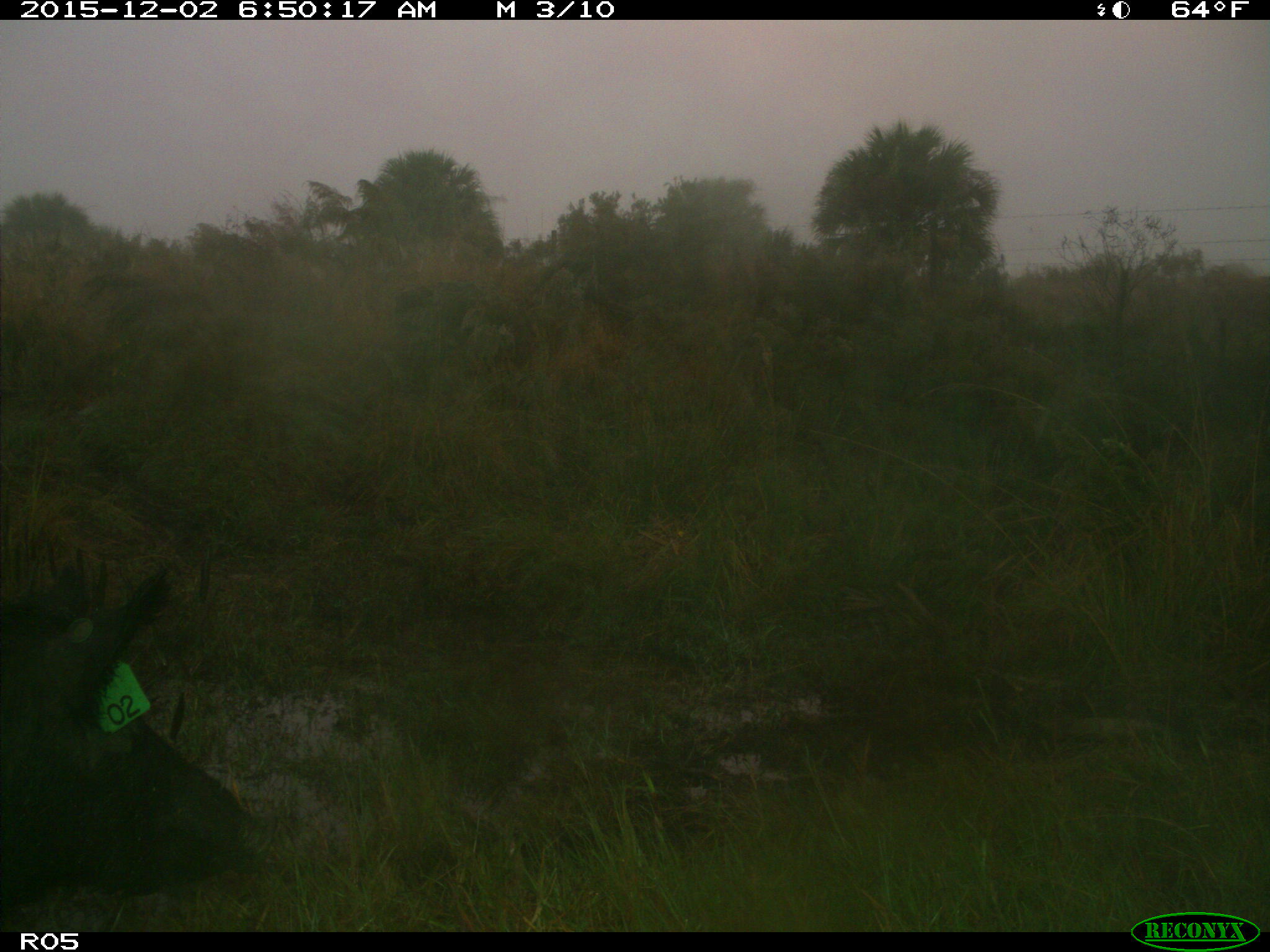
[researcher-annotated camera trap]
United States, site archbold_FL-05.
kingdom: Animalia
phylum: Chordata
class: Mammalia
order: Artiodactyla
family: Suidae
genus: Sus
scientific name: Sus scrofa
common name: wild boar